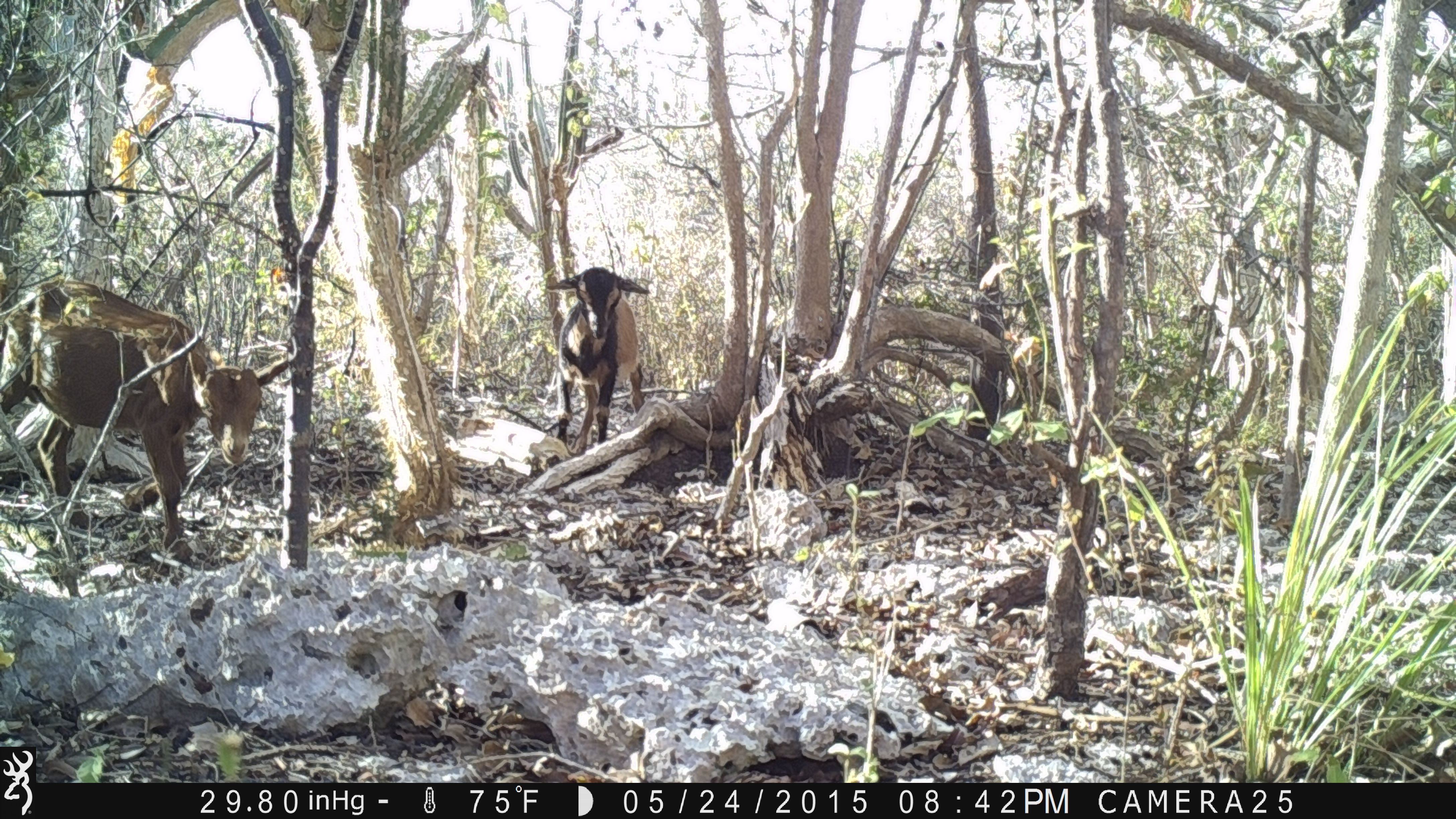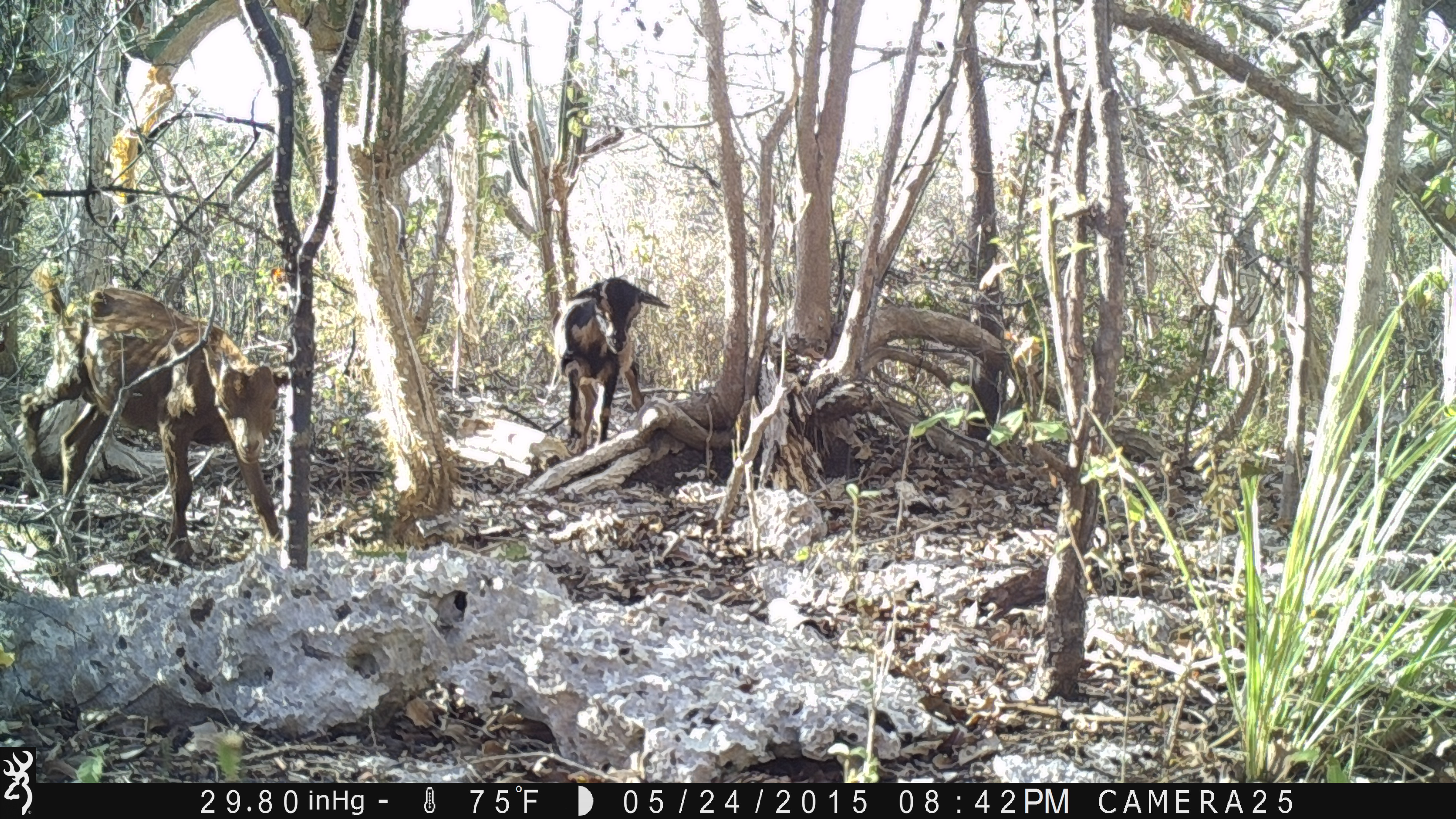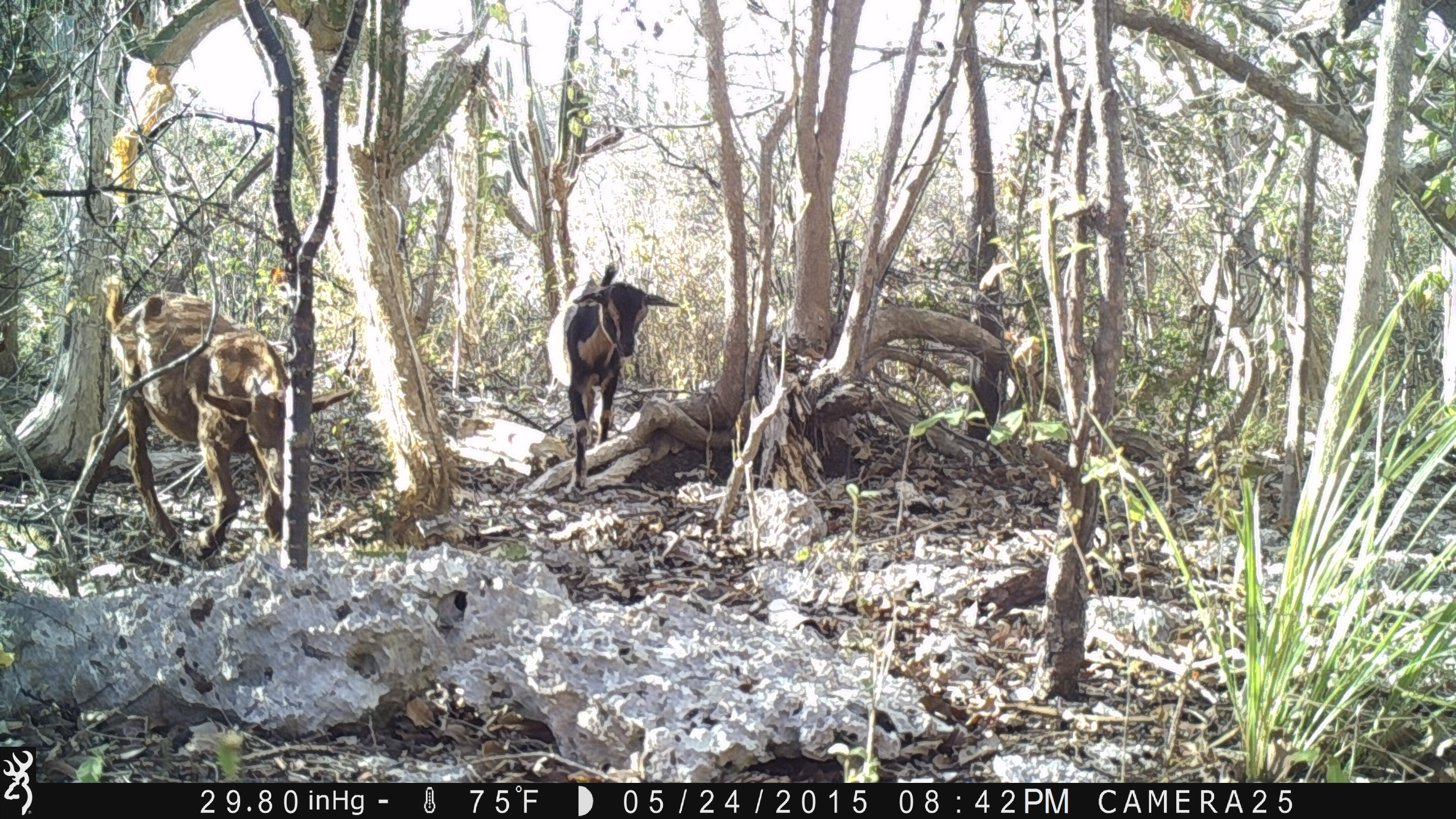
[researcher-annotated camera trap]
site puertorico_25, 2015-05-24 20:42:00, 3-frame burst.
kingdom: Animalia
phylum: Chordata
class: Mammalia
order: Artiodactyla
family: Bovidae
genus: Capra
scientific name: Capra hircus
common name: goat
Goat (Capra hircus).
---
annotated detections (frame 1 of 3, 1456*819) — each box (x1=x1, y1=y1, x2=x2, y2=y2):
goat: (x1=6, y1=277, x2=282, y2=559); (x1=547, y1=265, x2=645, y2=456)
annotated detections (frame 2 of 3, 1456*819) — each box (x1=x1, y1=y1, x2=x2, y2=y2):
goat: (x1=22, y1=278, x2=288, y2=563); (x1=547, y1=275, x2=667, y2=453)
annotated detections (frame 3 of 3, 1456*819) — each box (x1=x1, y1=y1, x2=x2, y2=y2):
goat: (x1=68, y1=289, x2=312, y2=560); (x1=540, y1=265, x2=679, y2=496)